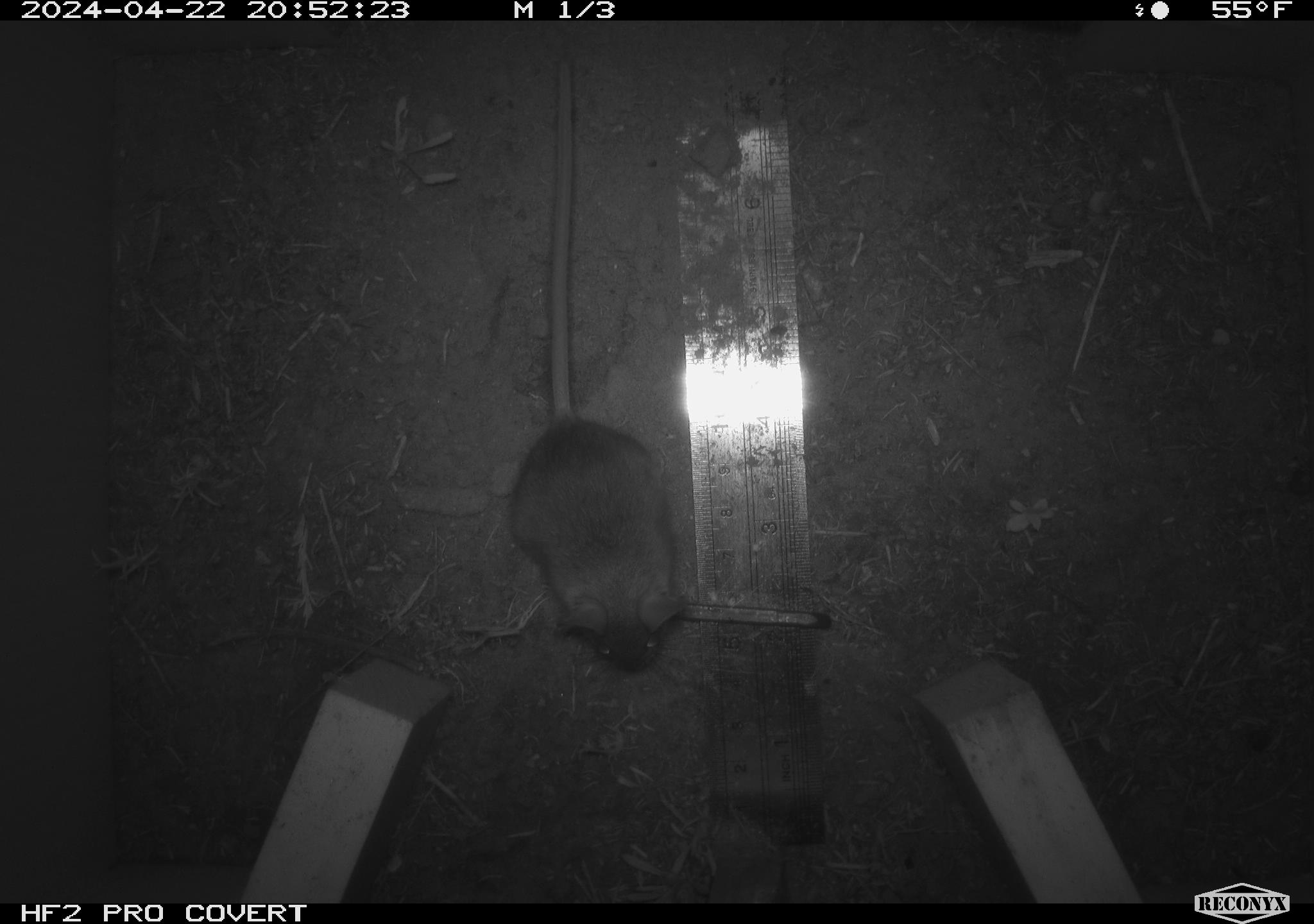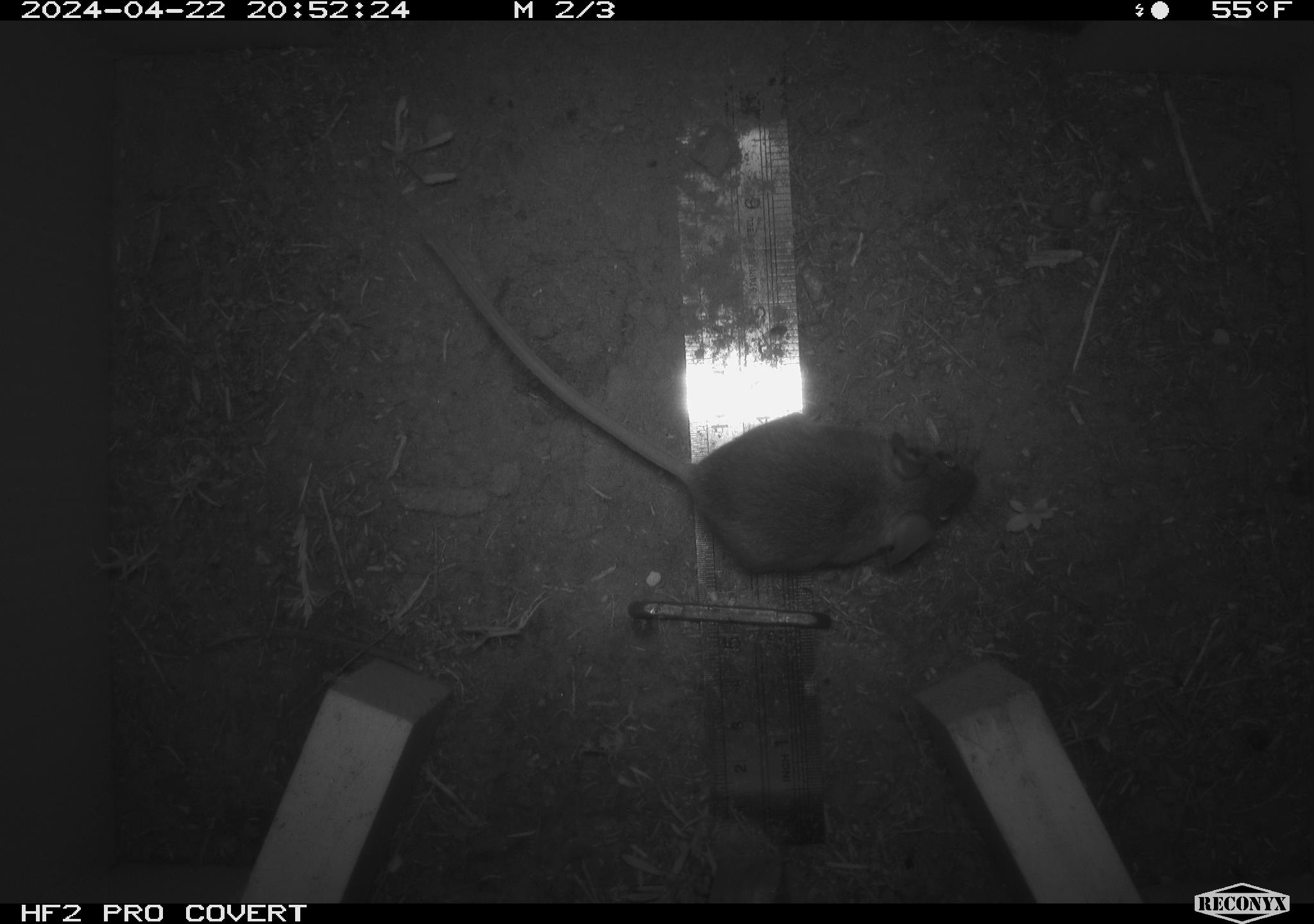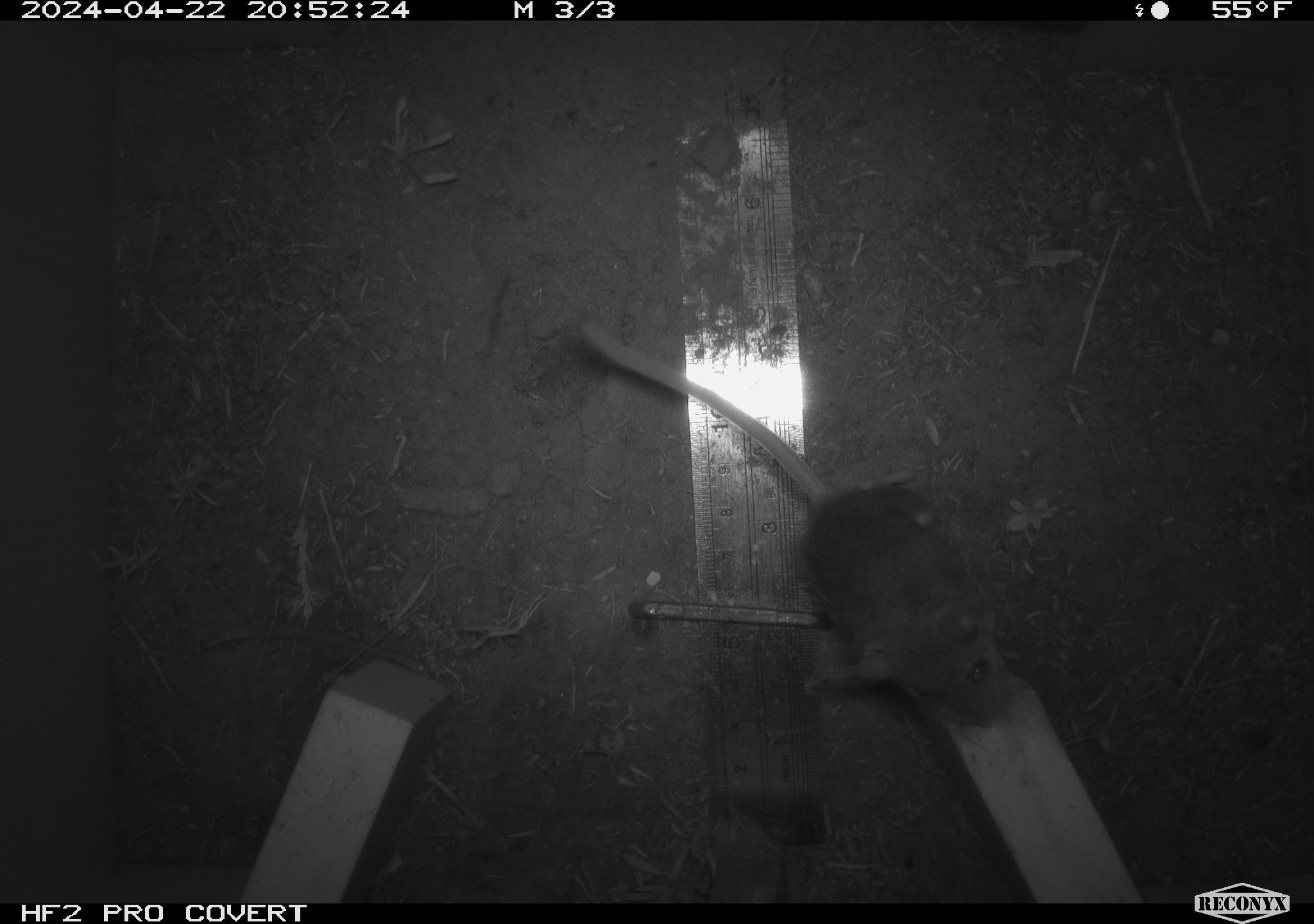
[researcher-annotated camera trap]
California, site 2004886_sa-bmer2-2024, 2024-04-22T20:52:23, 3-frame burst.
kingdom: Animalia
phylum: Chordata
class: Mammalia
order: Rodentia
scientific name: Rodentia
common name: mouse species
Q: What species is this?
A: Mouse species (Rodentia).